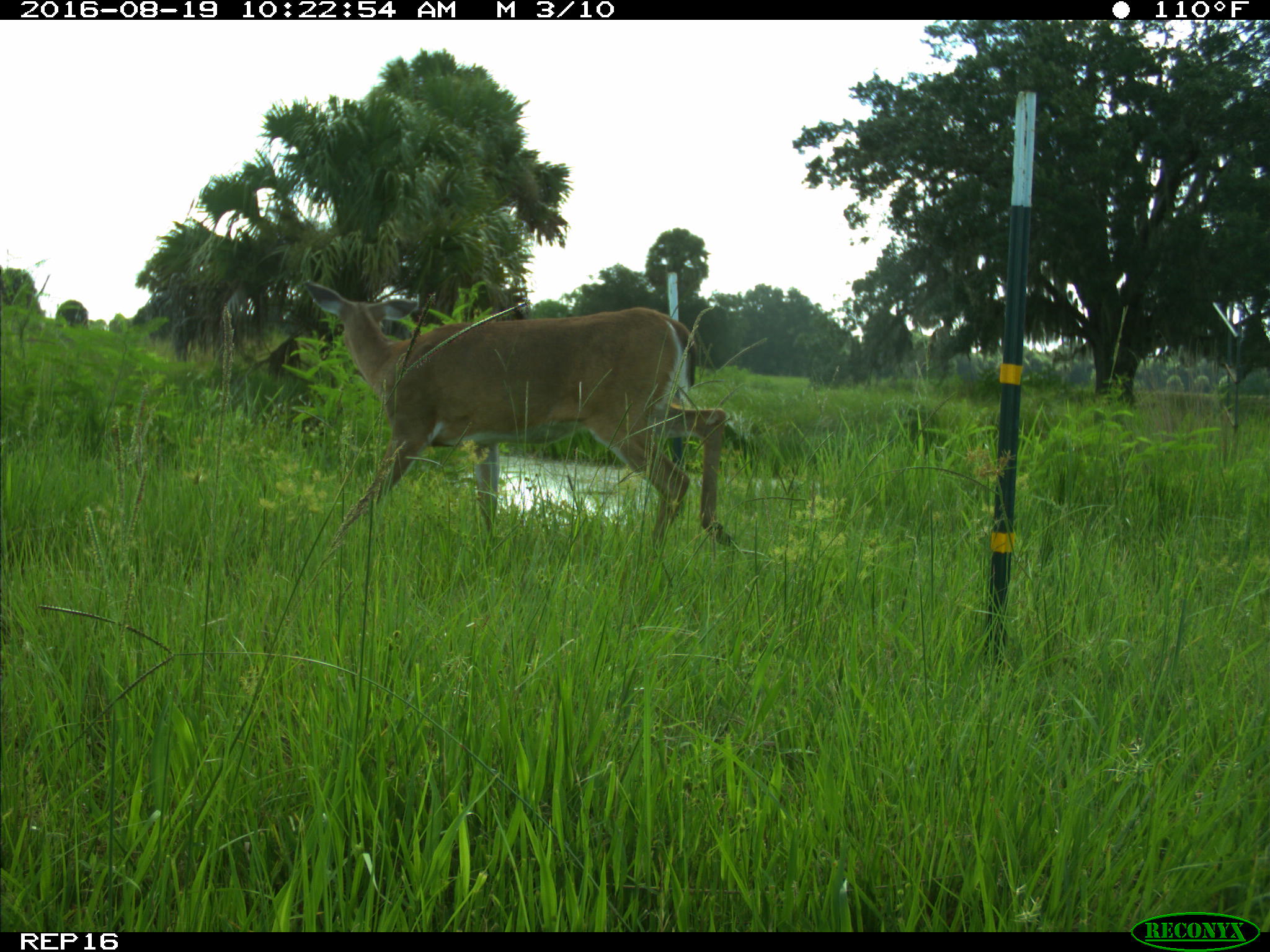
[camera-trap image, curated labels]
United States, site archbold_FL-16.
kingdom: Animalia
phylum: Chordata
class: Mammalia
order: Artiodactyla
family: Cervidae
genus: Odocoileus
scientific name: Odocoileus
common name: deer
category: unidentified deer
Unidentified deer (deer) (Odocoileus).